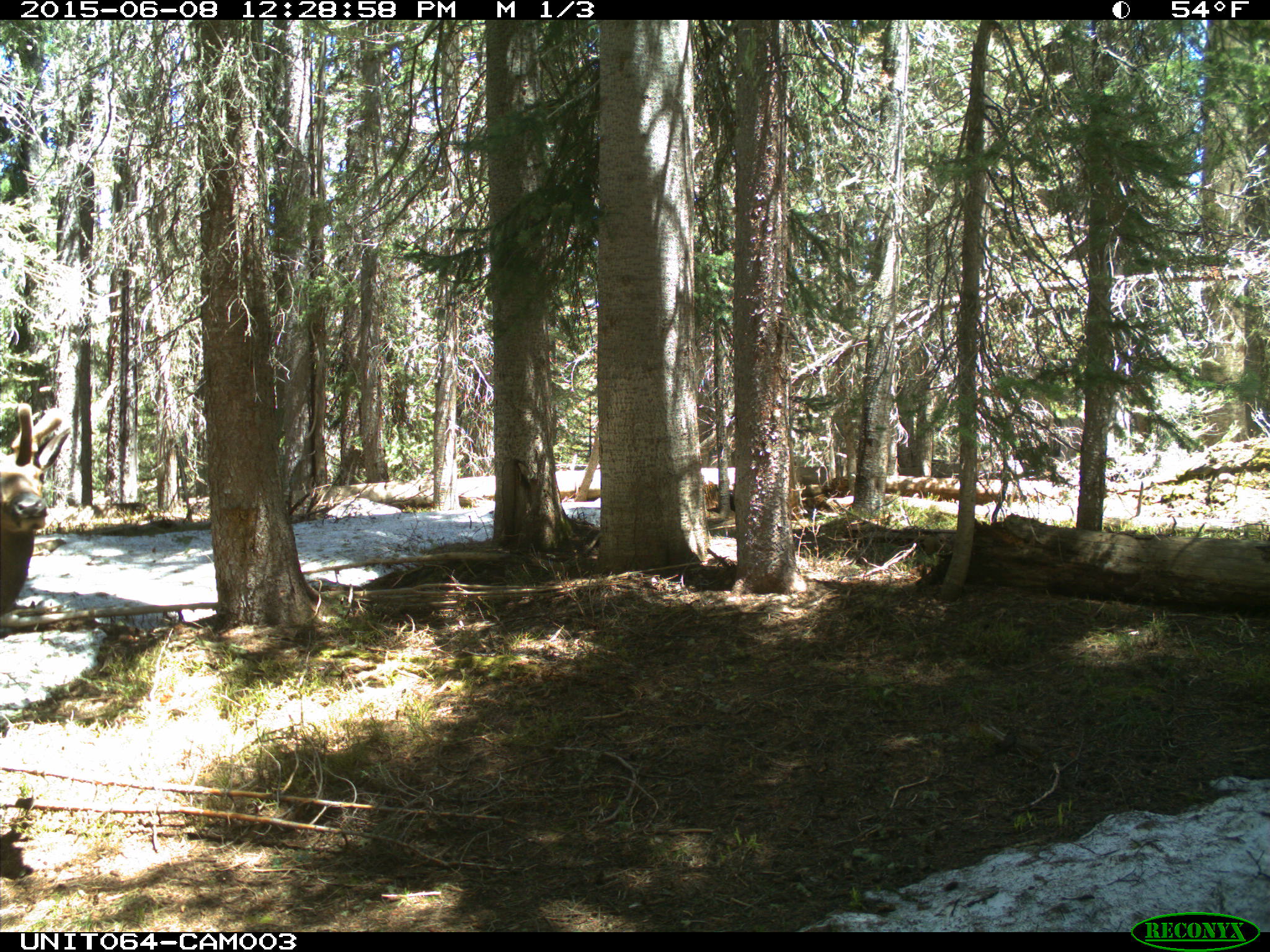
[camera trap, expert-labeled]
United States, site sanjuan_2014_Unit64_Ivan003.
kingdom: Animalia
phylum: Chordata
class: Mammalia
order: Artiodactyla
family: Cervidae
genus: Cervus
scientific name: Cervus elaphus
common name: red deer